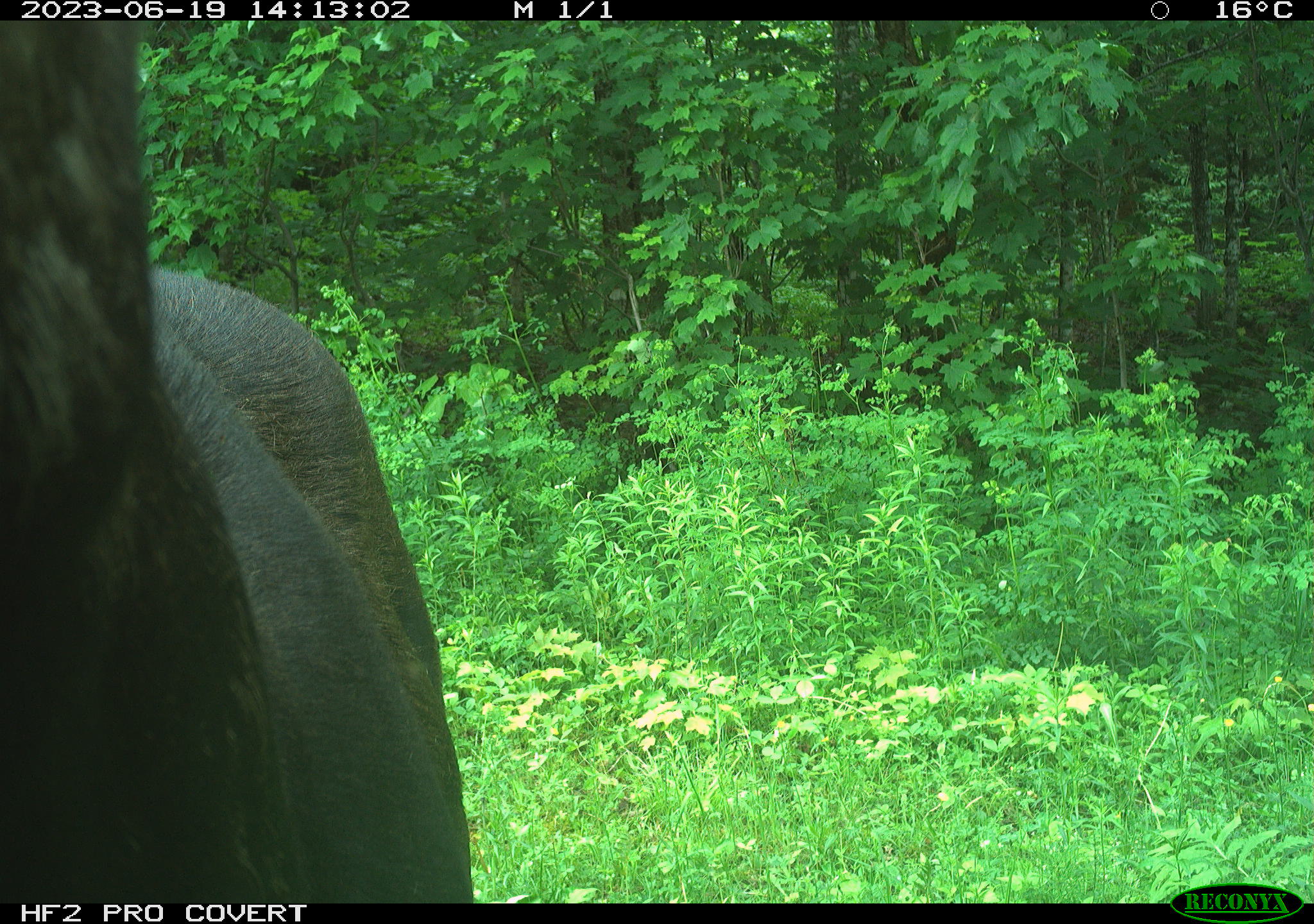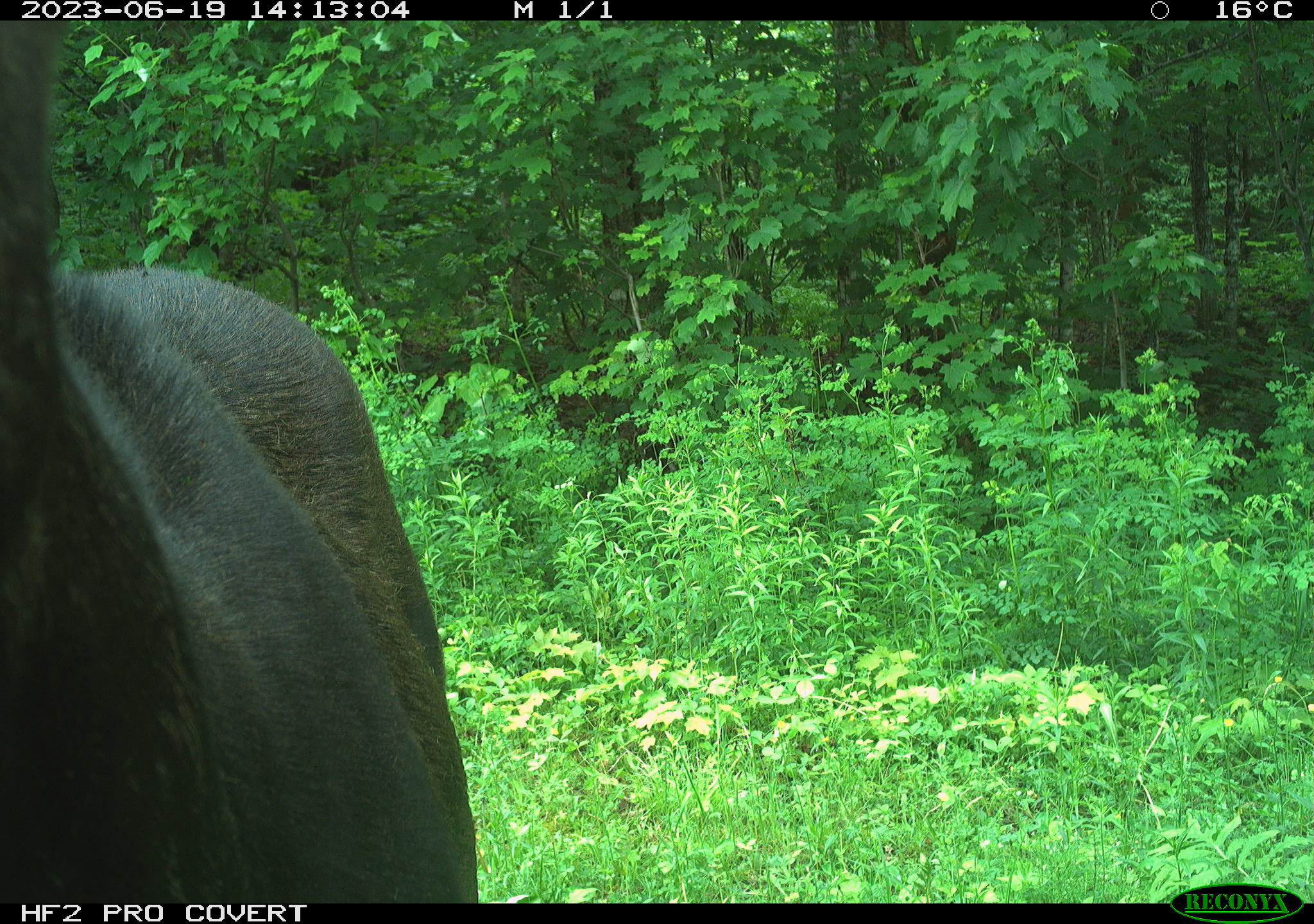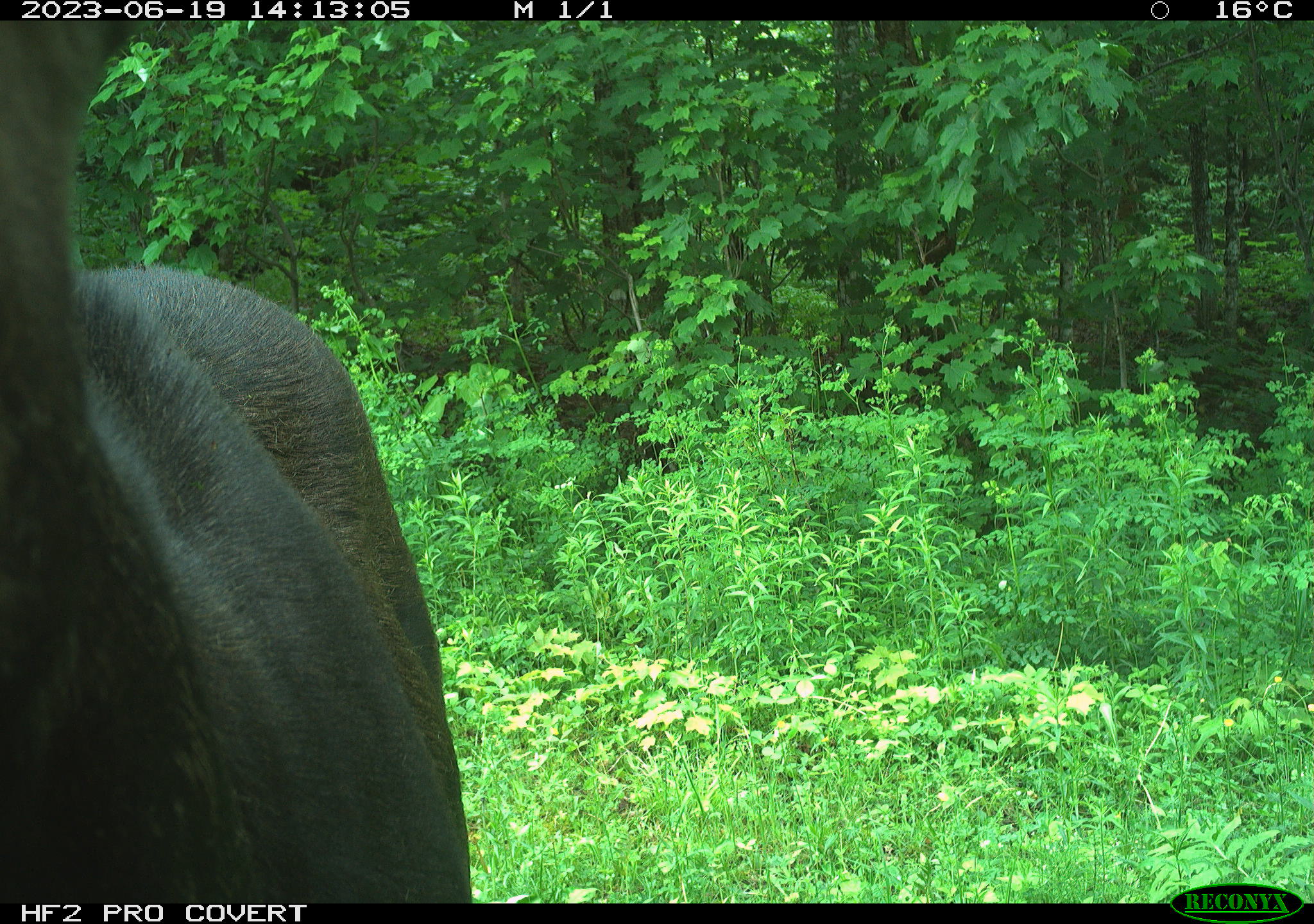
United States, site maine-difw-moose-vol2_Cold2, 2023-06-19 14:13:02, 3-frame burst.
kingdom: Animalia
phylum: Chordata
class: Mammalia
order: Artiodactyla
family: Cervidae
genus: Alces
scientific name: Alces alces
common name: moose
Moose (Alces alces).